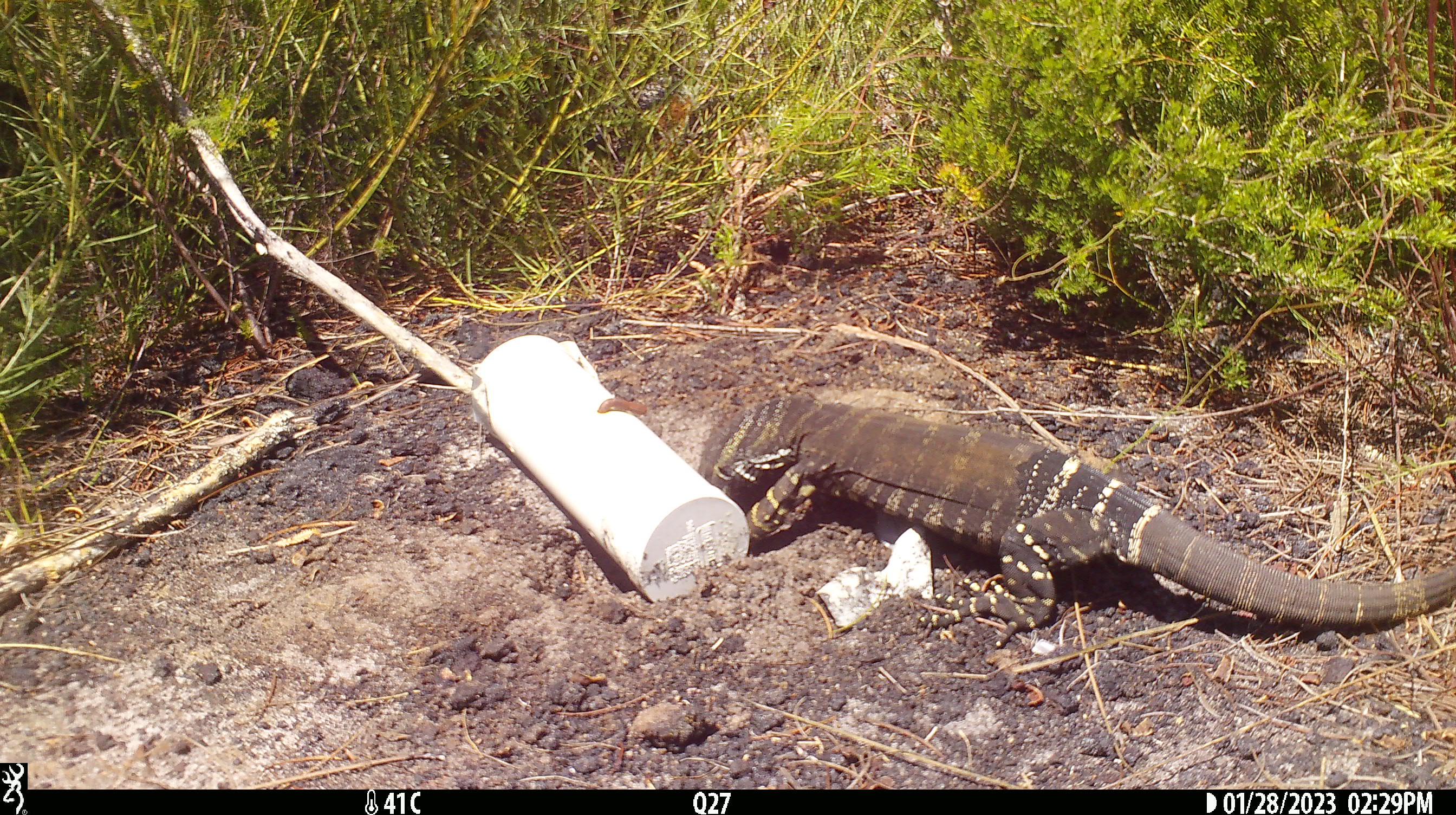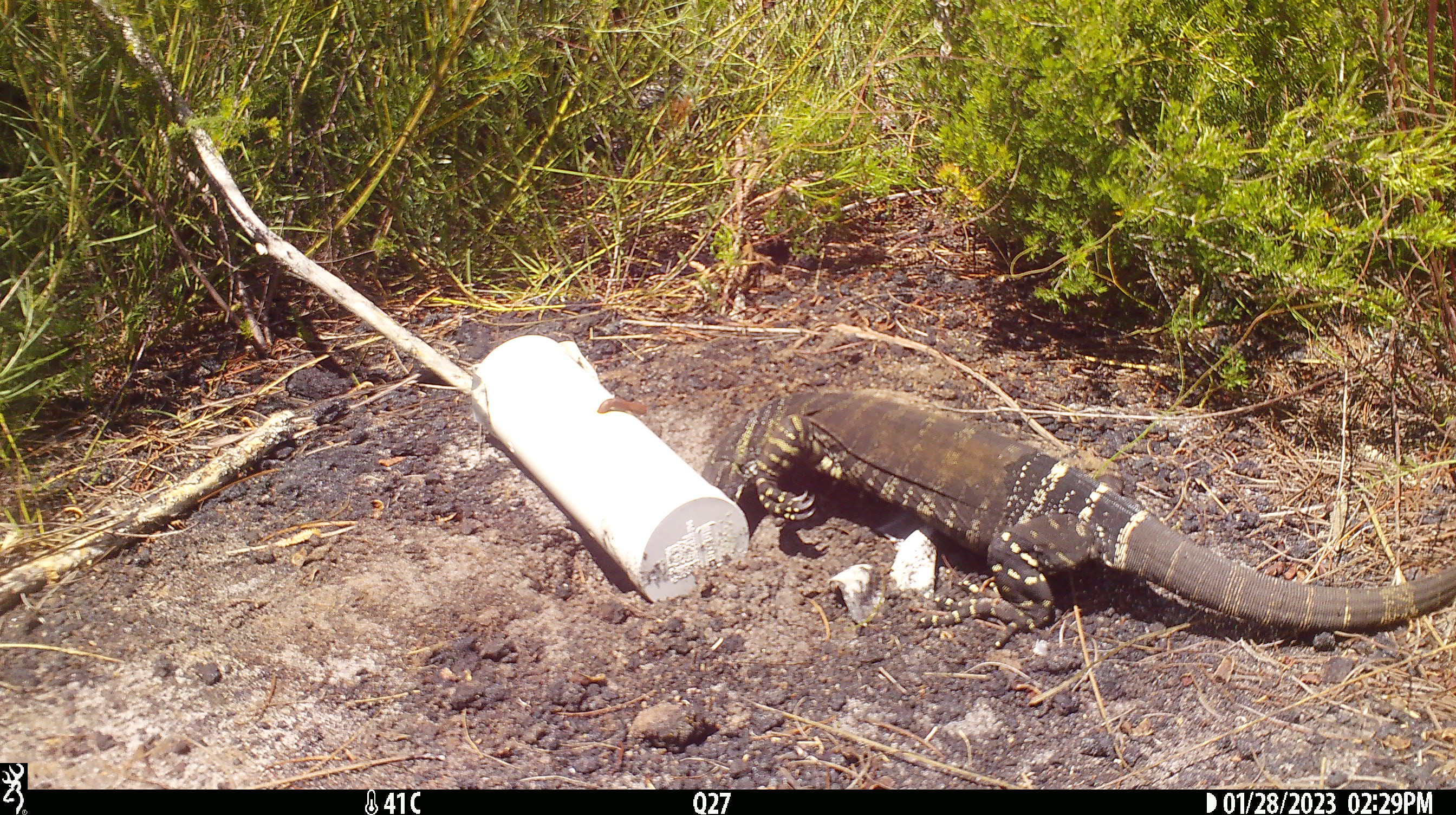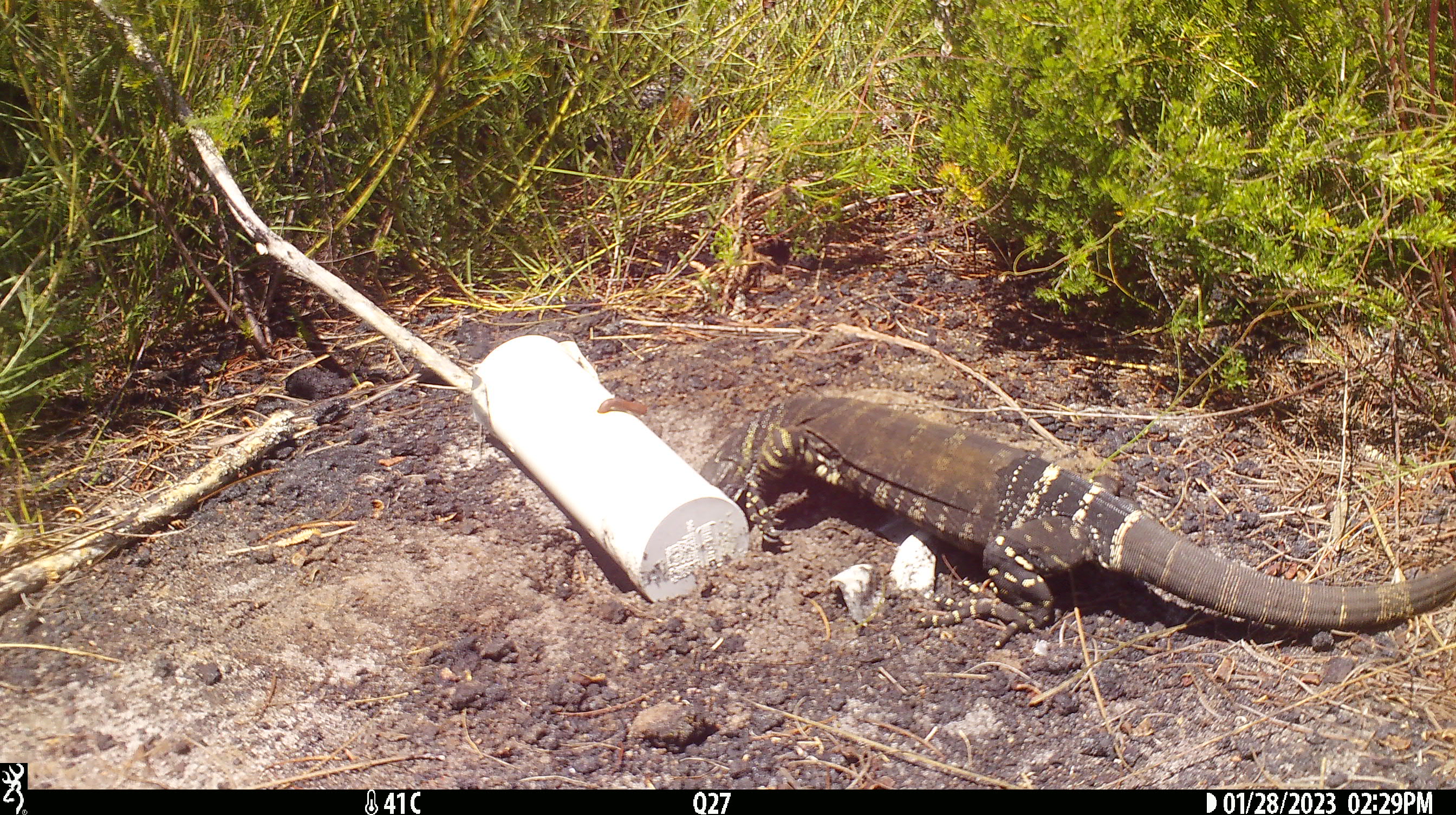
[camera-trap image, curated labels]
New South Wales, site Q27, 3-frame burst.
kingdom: Animalia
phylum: Chordata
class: Reptilia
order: Squamata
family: Varanidae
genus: Varanus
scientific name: Varanus varius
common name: lace monitor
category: goanna